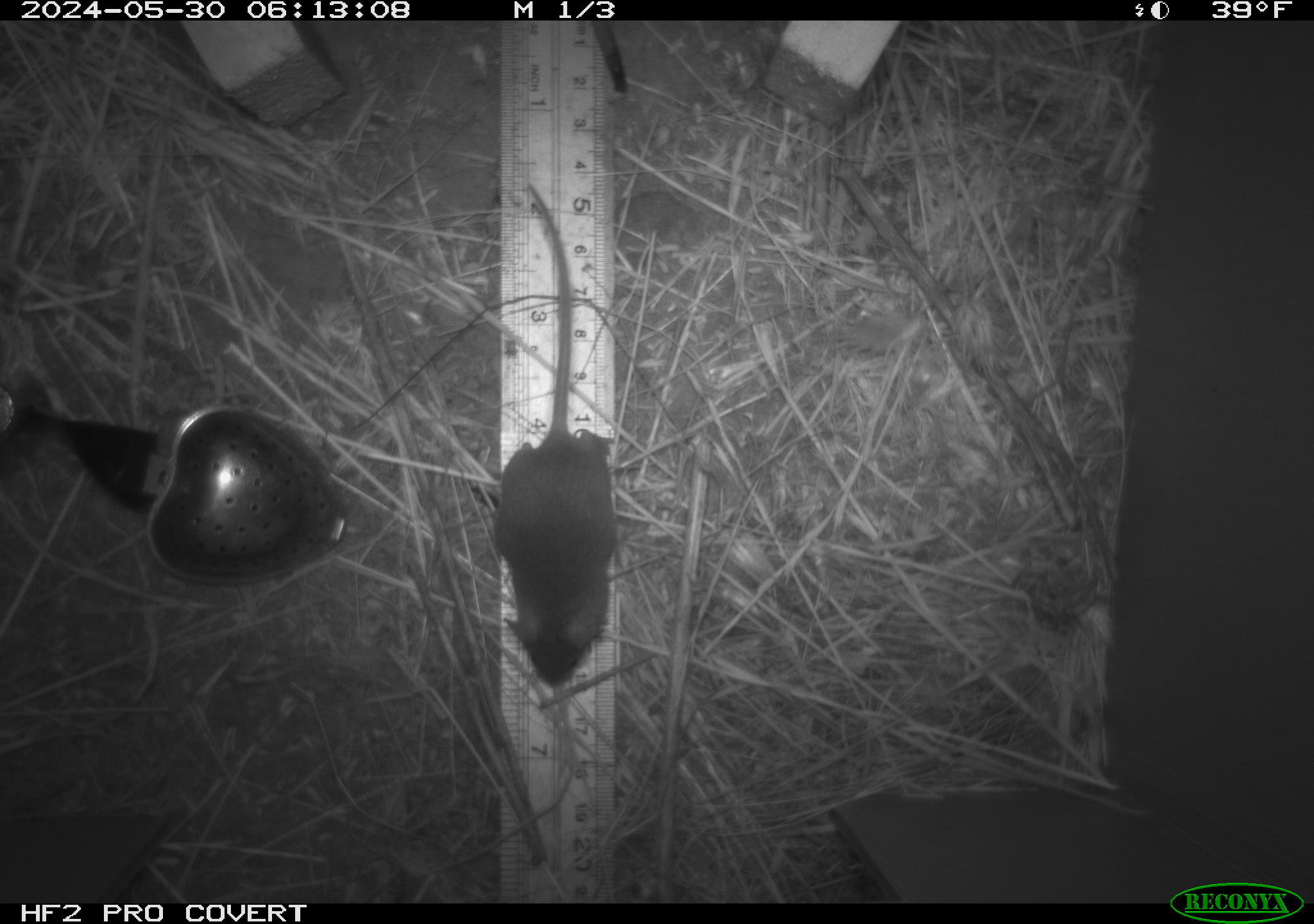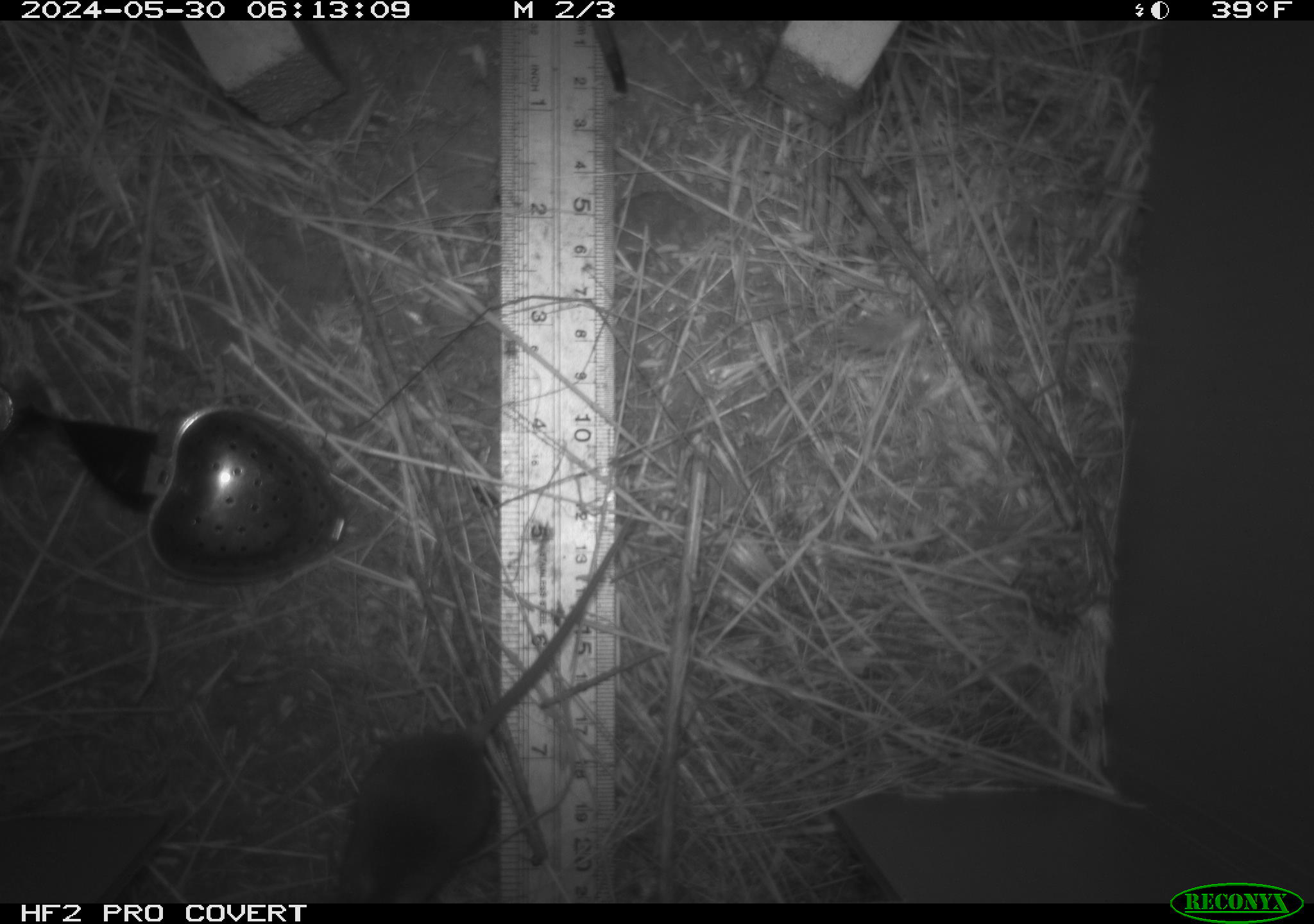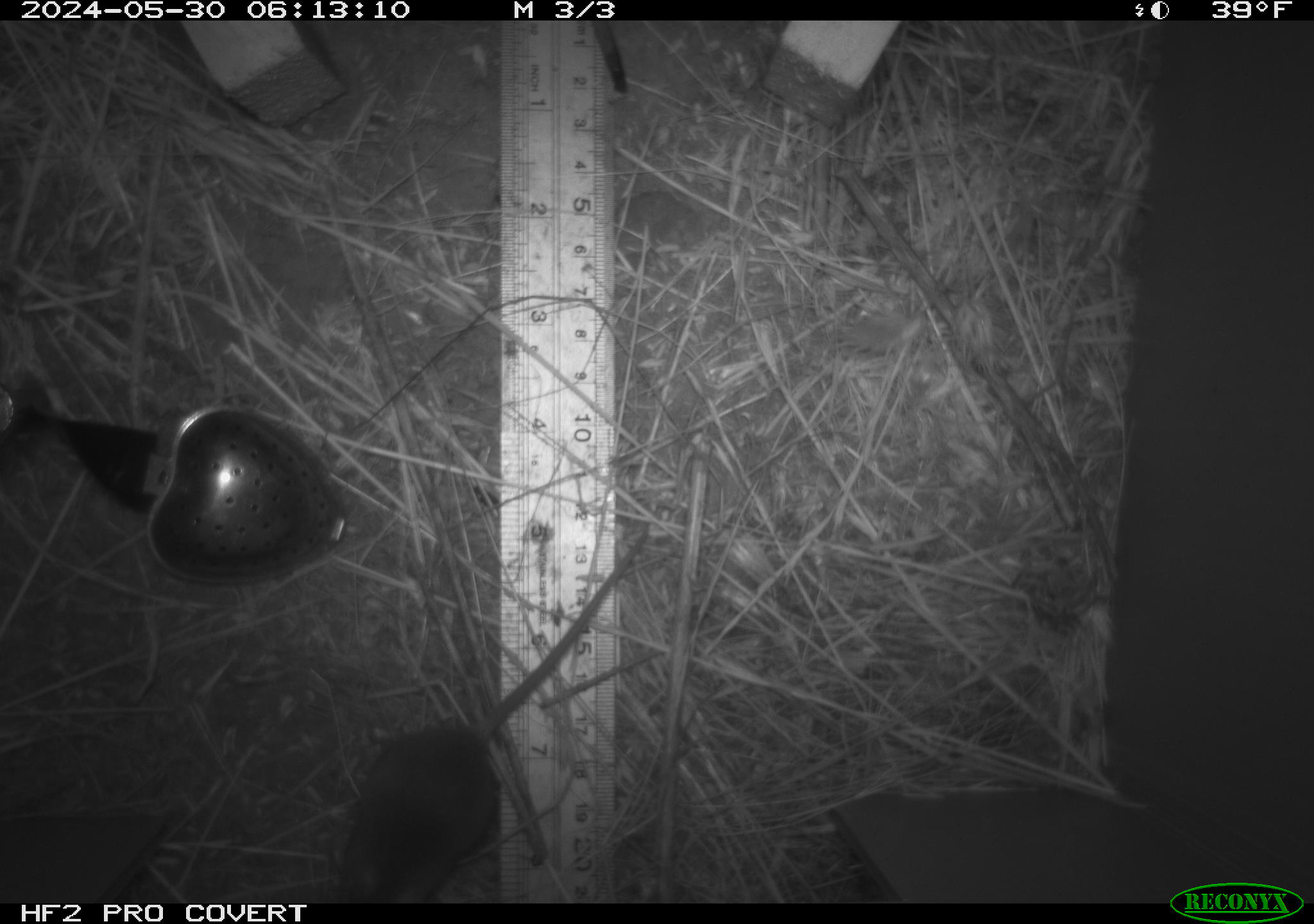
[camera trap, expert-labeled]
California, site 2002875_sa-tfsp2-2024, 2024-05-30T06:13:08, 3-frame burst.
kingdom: Animalia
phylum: Chordata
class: Mammalia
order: Rodentia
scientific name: Rodentia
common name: mouse species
Mouse species (Rodentia).